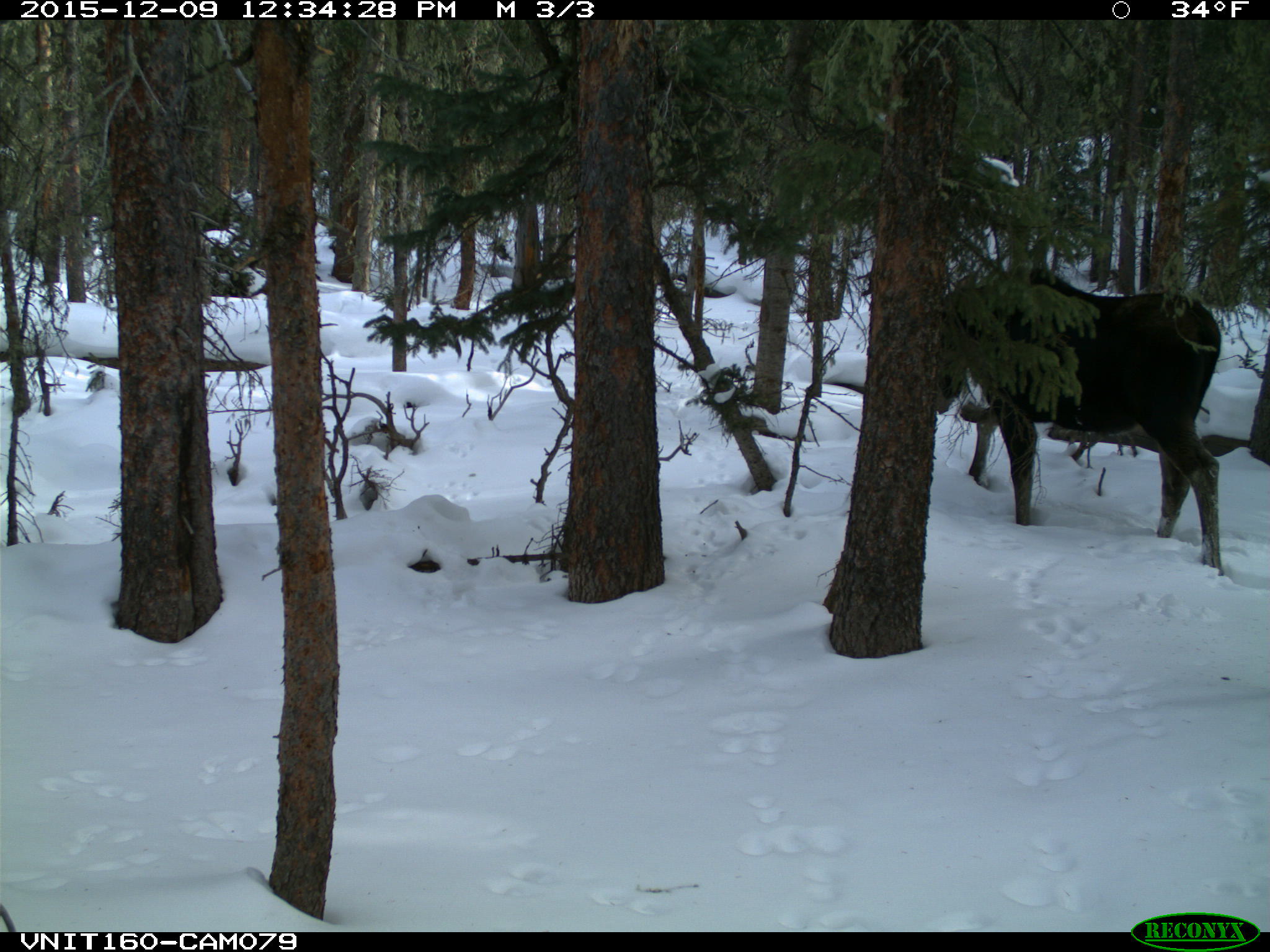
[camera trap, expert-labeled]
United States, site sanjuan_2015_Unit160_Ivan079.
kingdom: Animalia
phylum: Chordata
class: Mammalia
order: Artiodactyla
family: Cervidae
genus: Alces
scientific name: Alces alces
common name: moose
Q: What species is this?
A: Alces alces (moose).